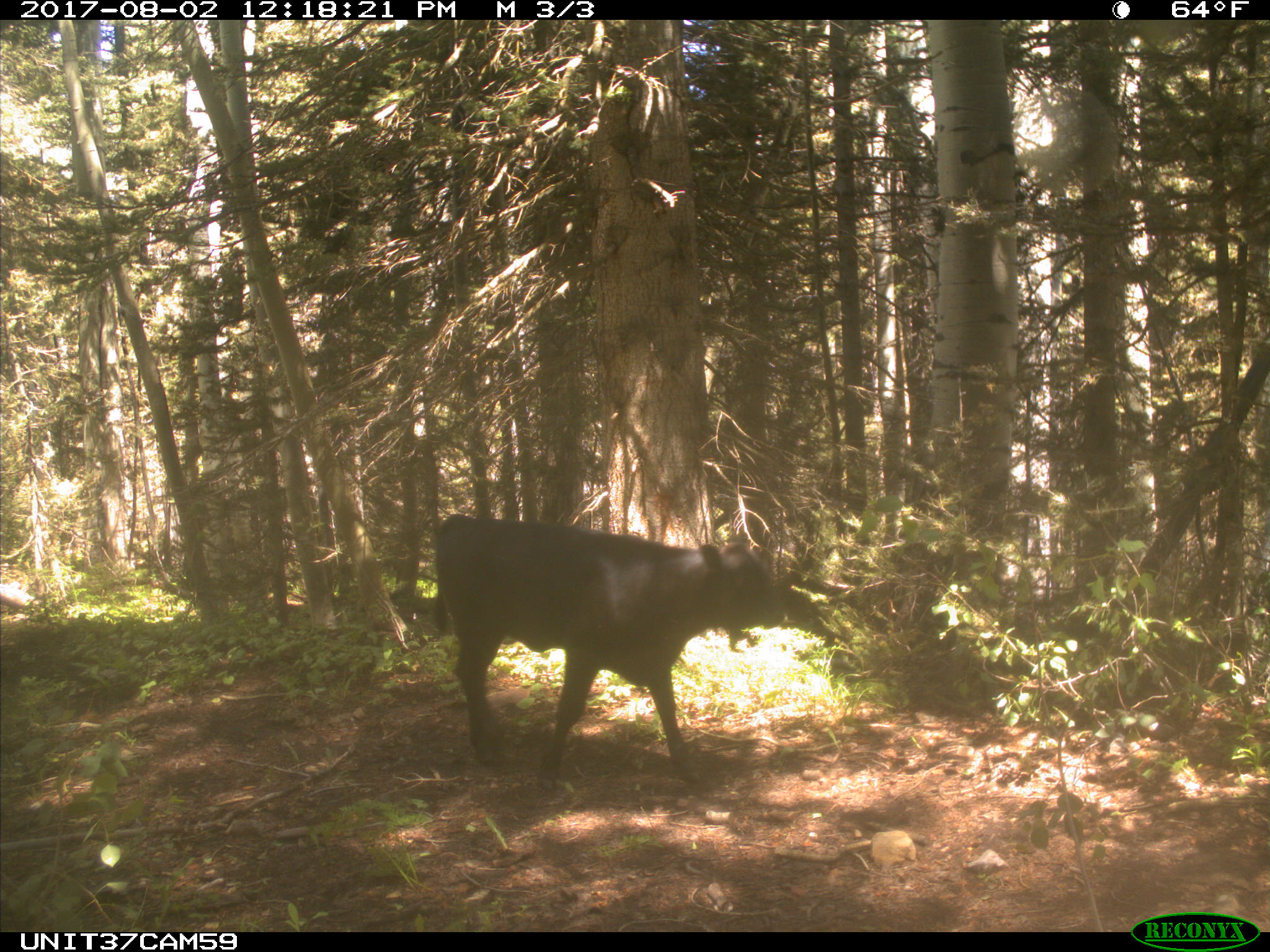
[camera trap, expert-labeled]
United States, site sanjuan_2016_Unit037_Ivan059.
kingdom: Animalia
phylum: Chordata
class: Mammalia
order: Artiodactyla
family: Bovidae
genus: Bos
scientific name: Bos taurus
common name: domestic cow